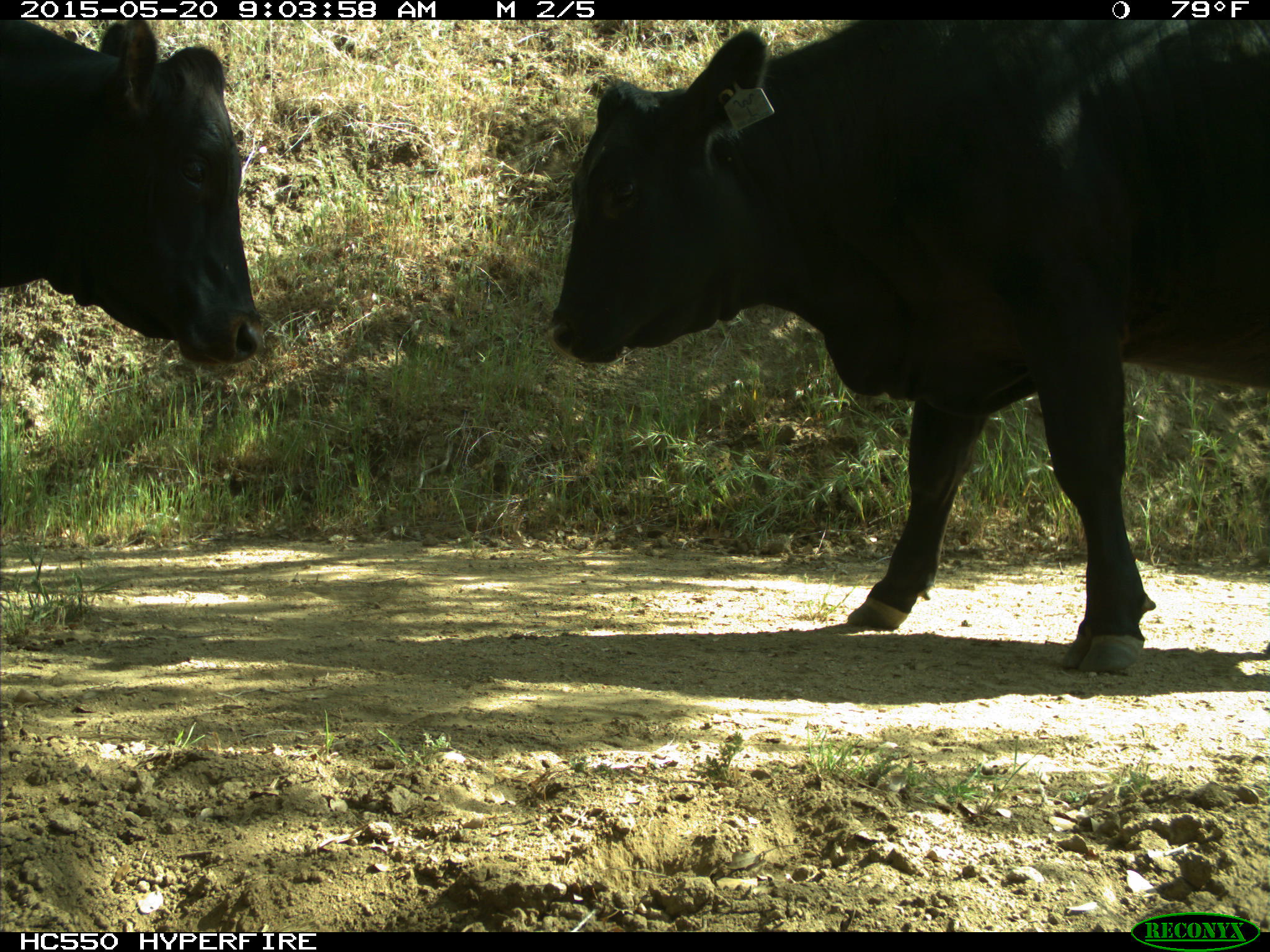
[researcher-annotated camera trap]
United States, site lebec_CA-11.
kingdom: Animalia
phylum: Chordata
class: Mammalia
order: Artiodactyla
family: Bovidae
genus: Bos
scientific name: Bos taurus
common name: domestic cow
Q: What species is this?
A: Bos taurus (domestic cow).